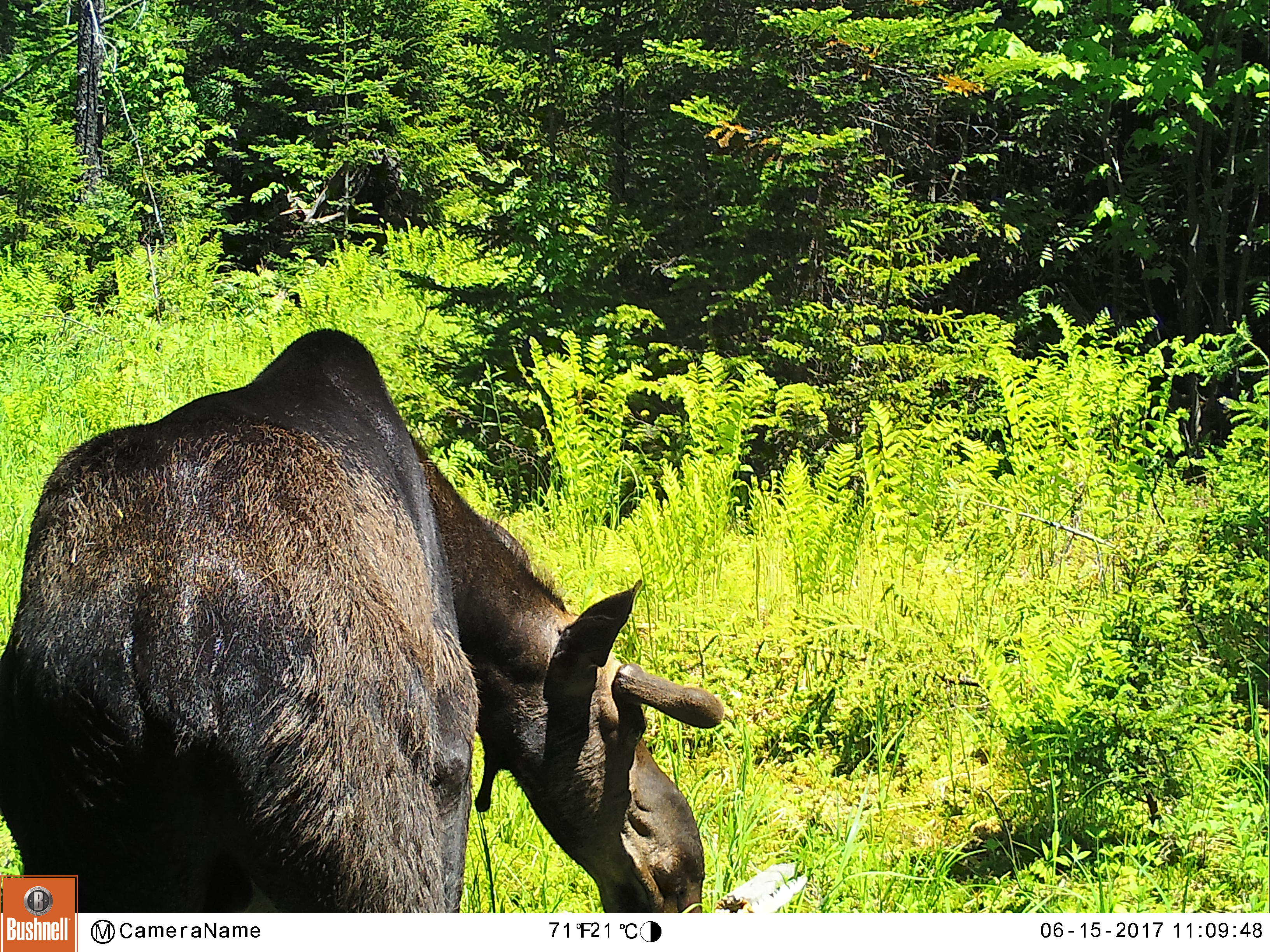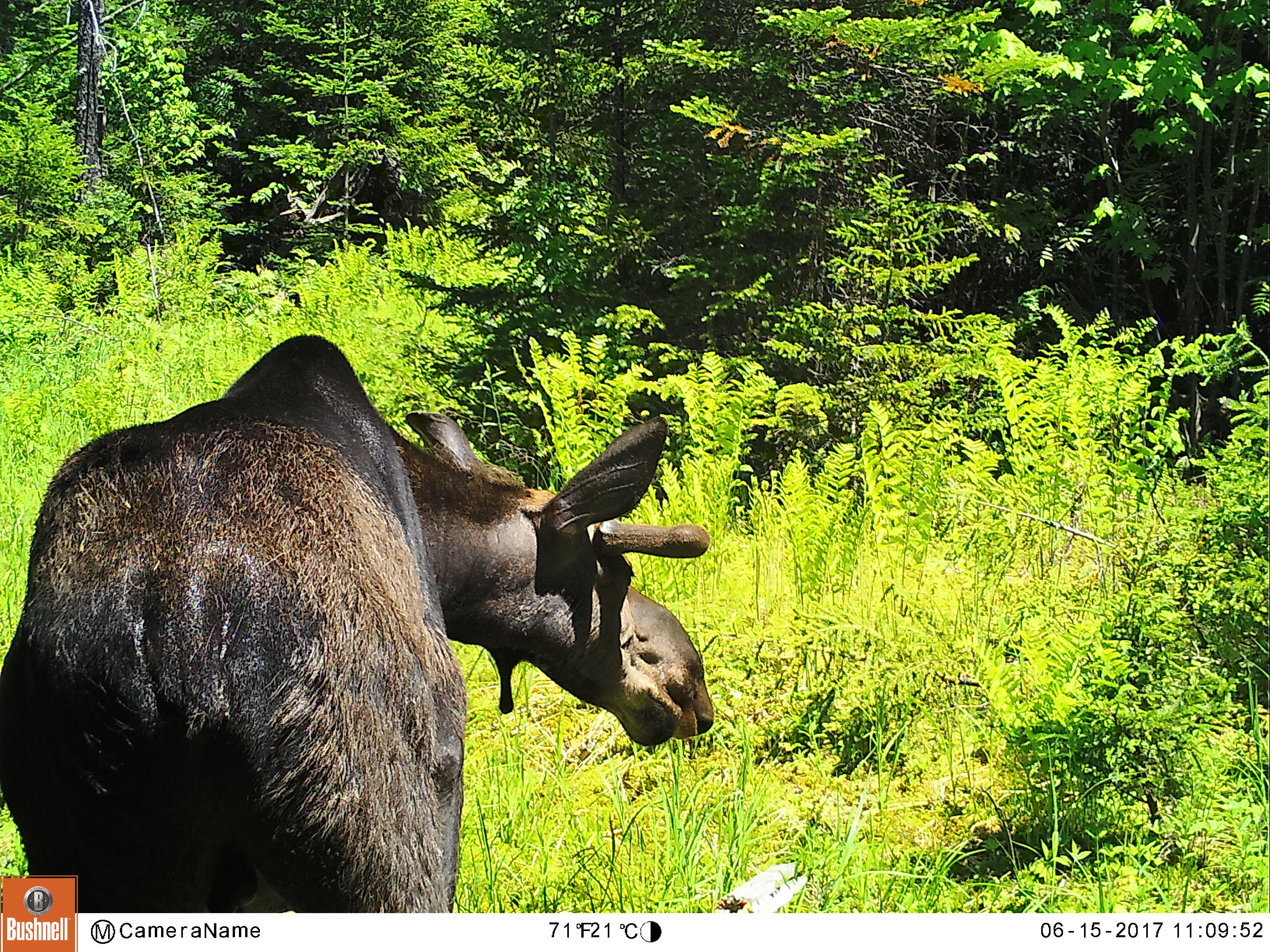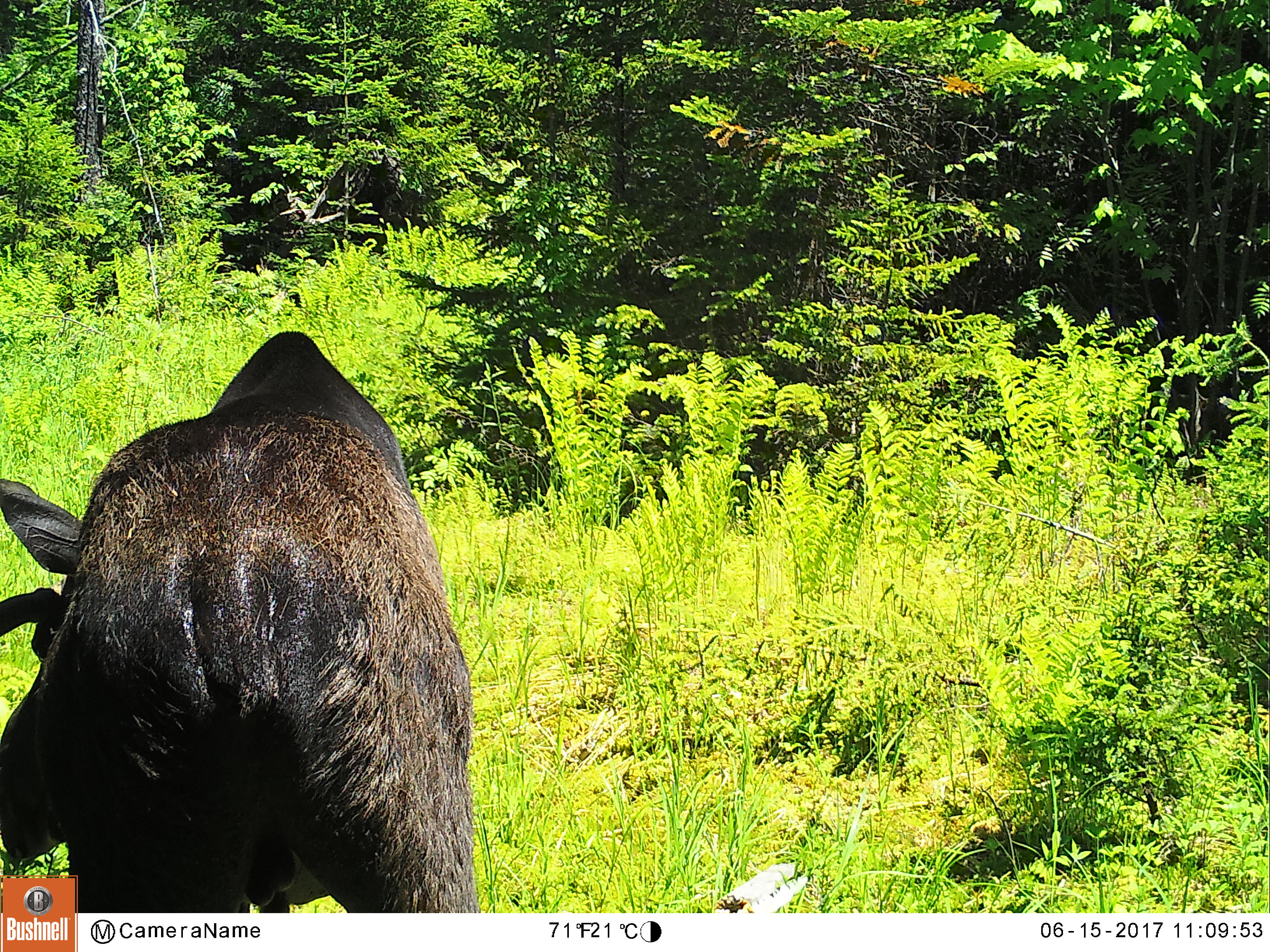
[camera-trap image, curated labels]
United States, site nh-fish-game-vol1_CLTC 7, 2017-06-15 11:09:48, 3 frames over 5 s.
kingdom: Animalia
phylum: Chordata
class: Mammalia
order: Artiodactyla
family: Cervidae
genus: Alces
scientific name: Alces alces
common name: moose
Moose (Alces alces).